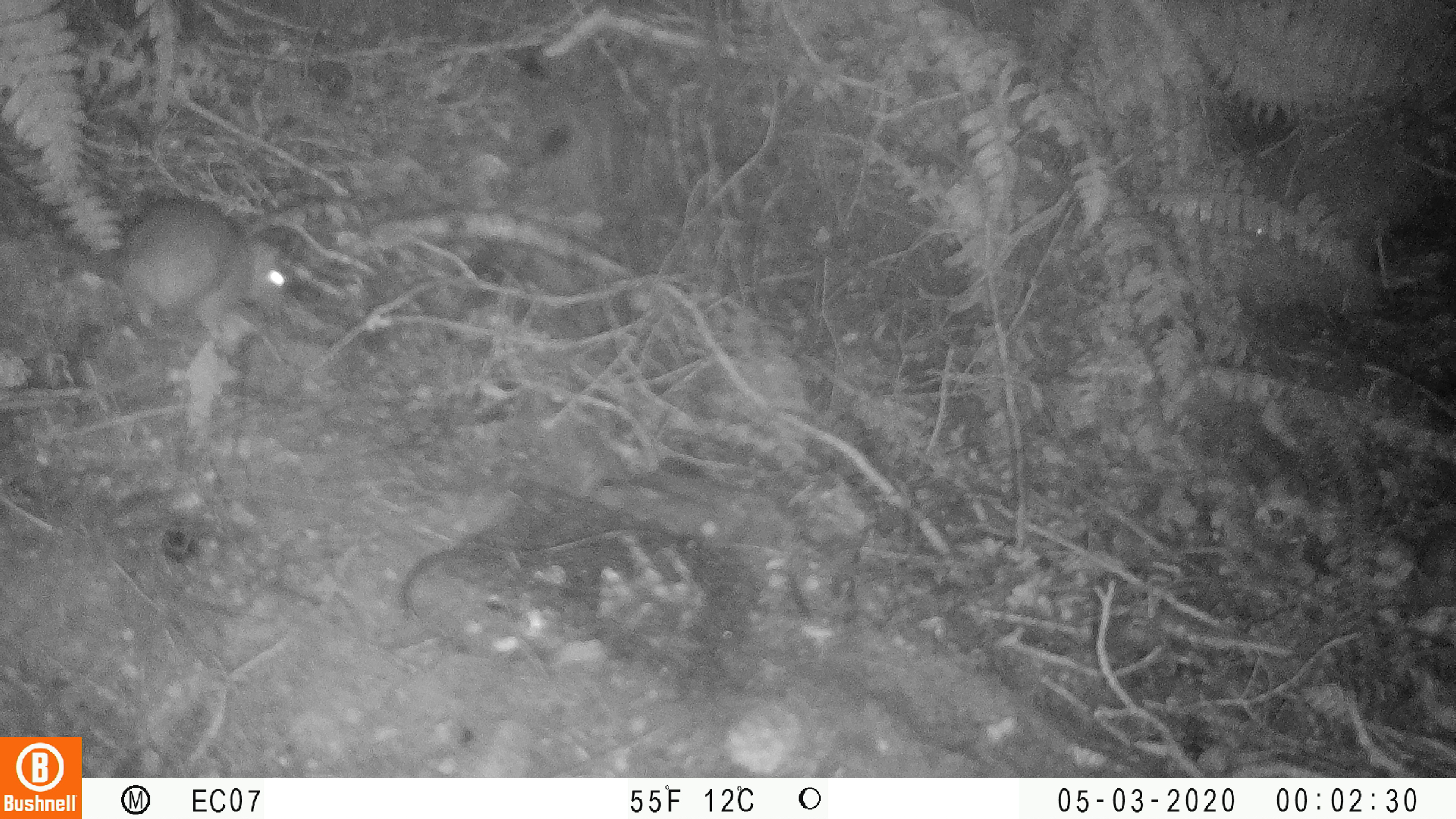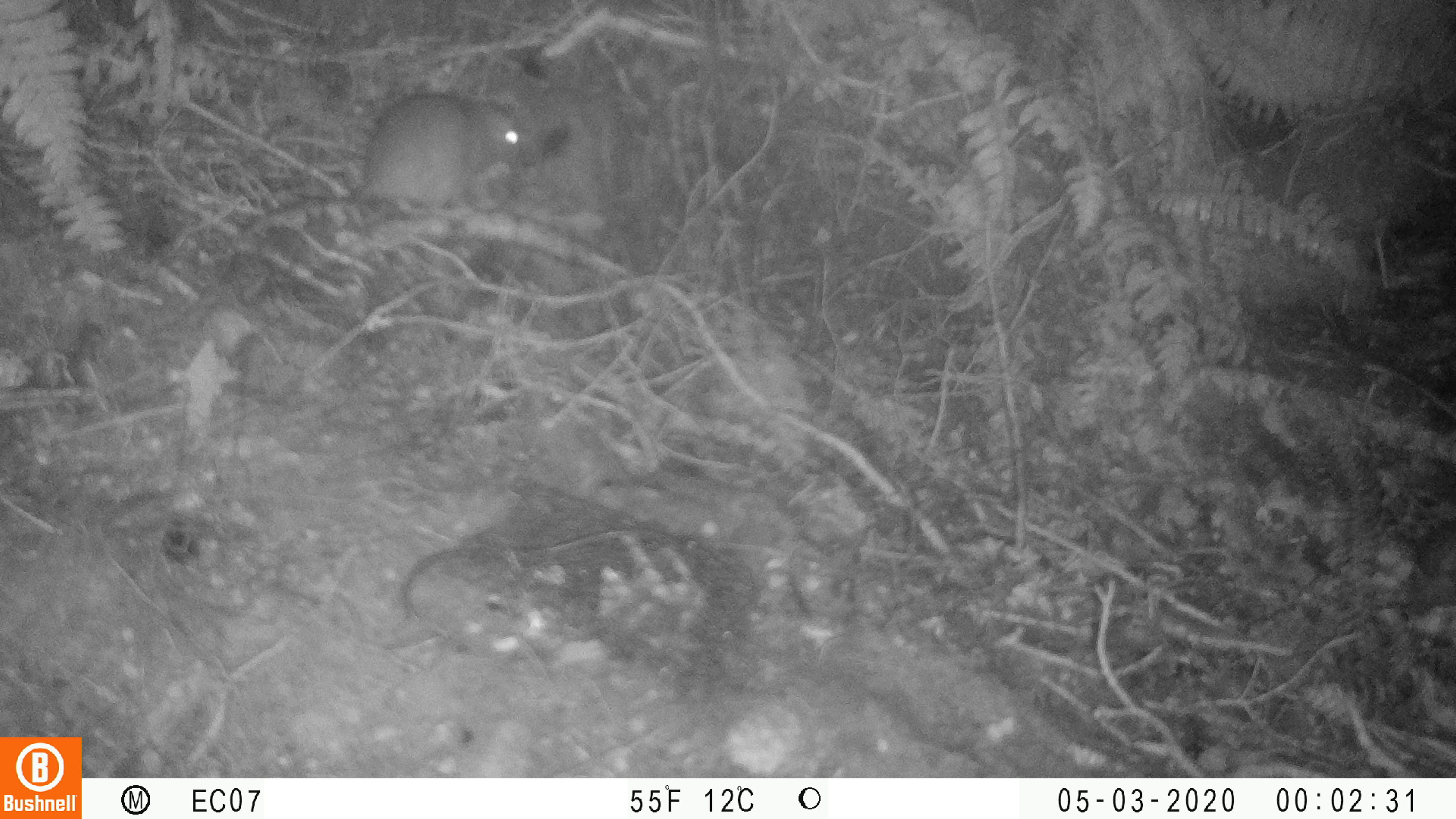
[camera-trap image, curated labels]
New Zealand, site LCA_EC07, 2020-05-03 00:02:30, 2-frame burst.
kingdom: Animalia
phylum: Chordata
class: Mammalia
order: Rodentia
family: Muridae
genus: Rattus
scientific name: Rattus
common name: rat